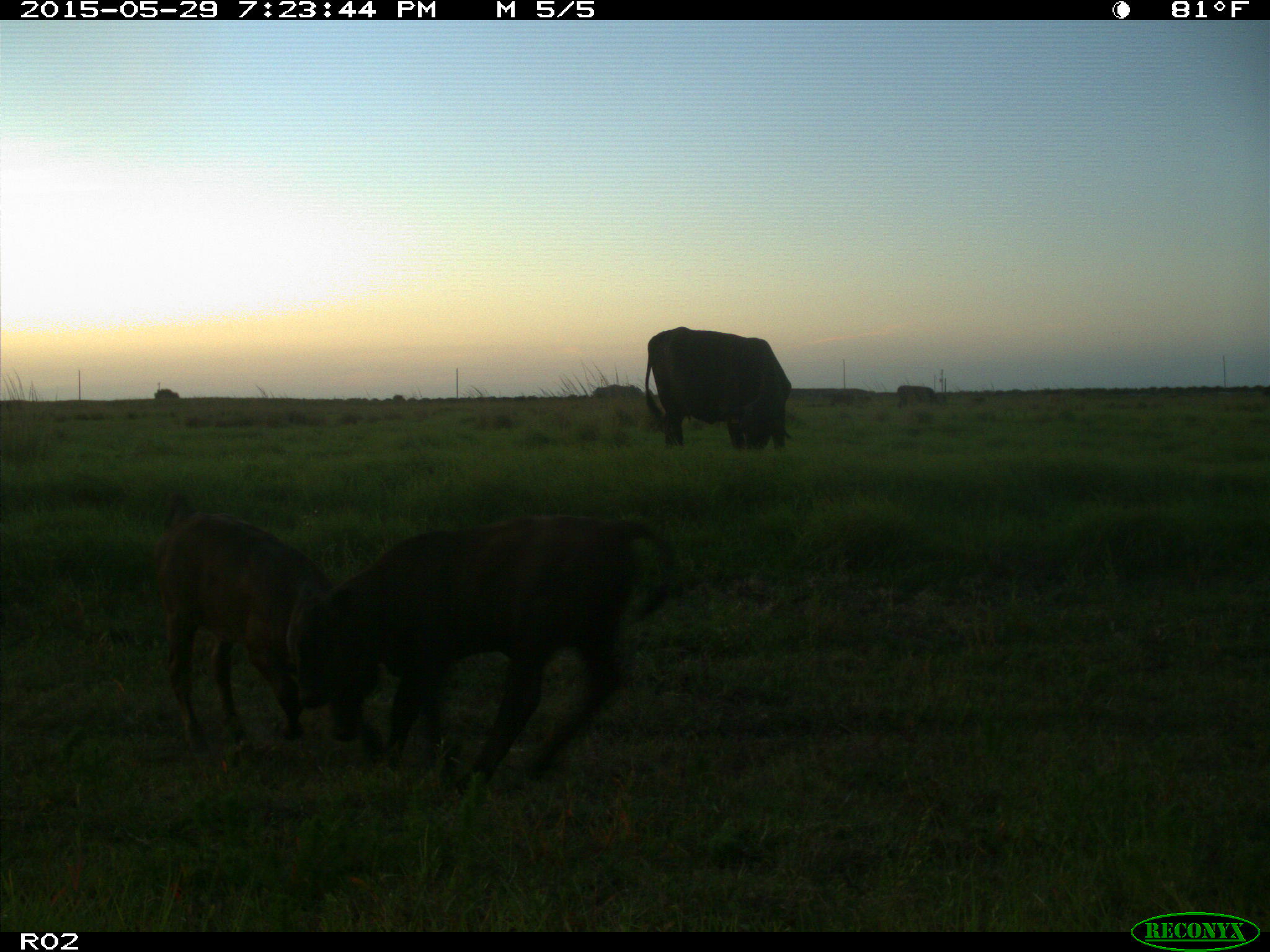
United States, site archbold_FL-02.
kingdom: Animalia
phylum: Chordata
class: Mammalia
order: Artiodactyla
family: Bovidae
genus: Bos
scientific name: Bos taurus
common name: domestic cow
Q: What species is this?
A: Bos taurus (domestic cow).